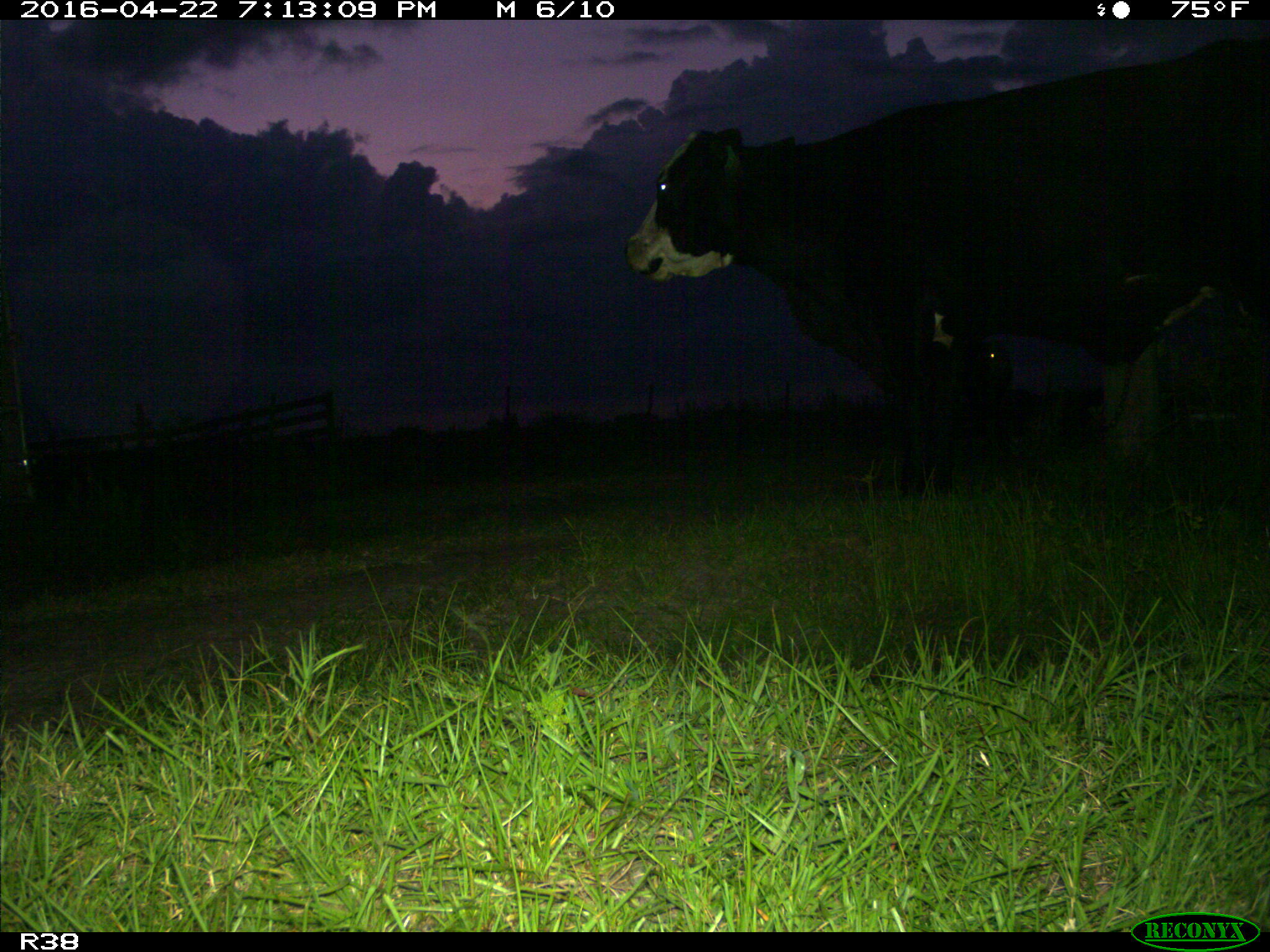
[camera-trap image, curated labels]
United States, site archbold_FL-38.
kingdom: Animalia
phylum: Chordata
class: Mammalia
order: Artiodactyla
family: Bovidae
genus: Bos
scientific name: Bos taurus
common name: domestic cow